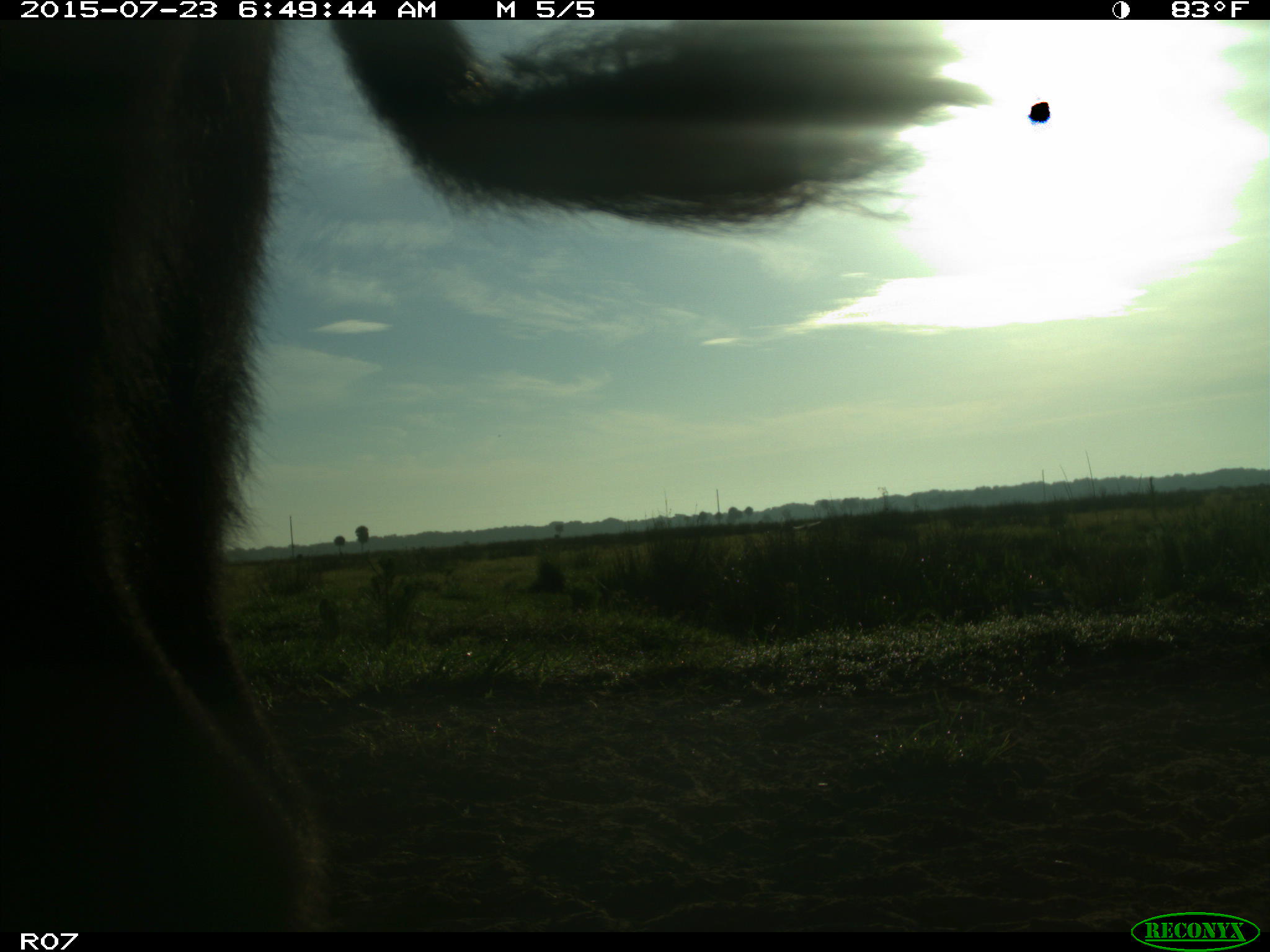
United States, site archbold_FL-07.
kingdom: Animalia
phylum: Chordata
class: Mammalia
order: Artiodactyla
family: Bovidae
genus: Bos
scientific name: Bos taurus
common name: domestic cow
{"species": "Bos taurus (domestic cow)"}